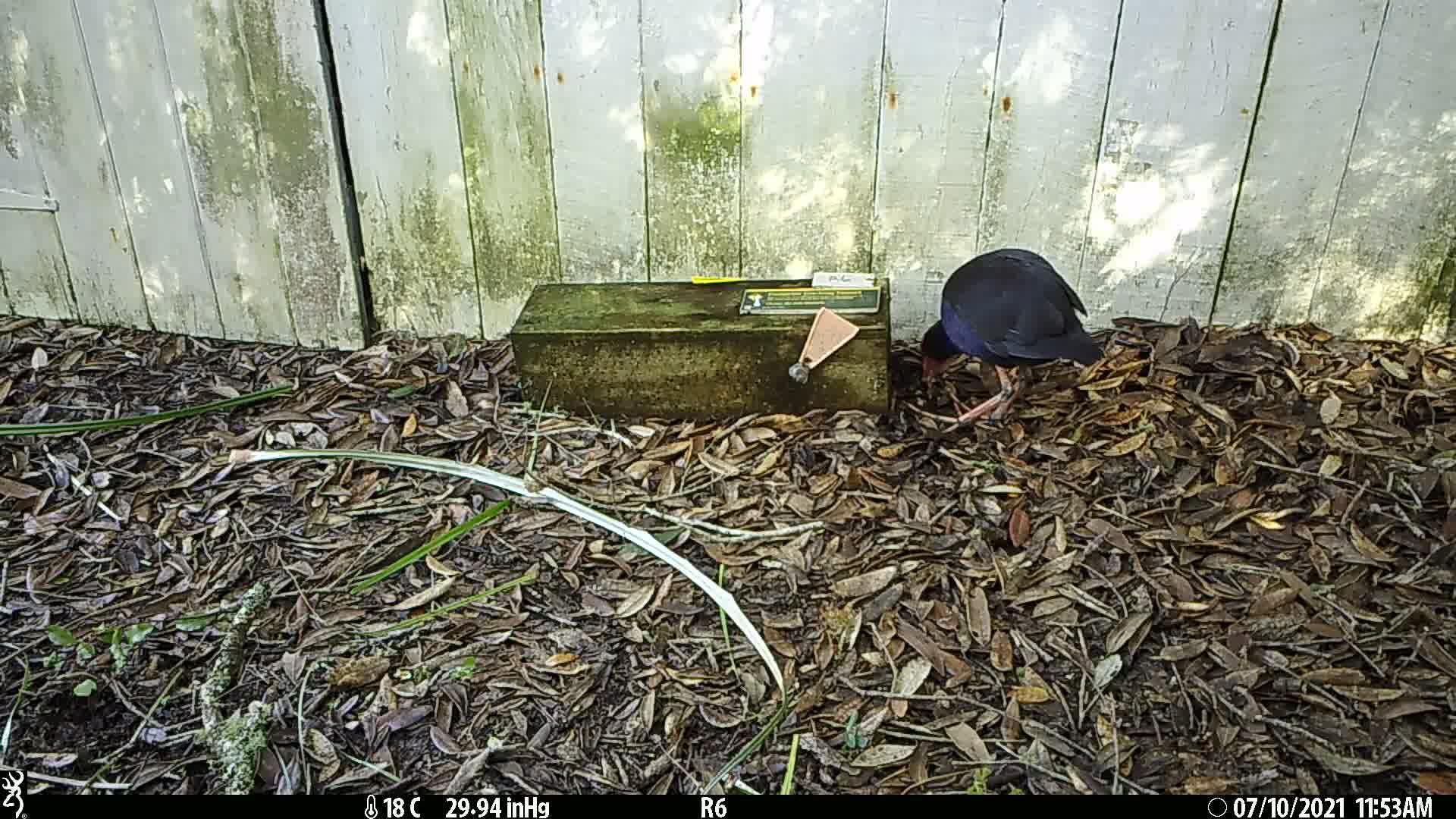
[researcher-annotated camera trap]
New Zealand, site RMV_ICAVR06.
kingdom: Animalia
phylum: Chordata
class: Aves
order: Gruiformes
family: Rallidae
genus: Porphyrio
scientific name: Porphyrio melanotus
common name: australasian swamphen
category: pukeko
Pukeko (australasian swamphen) (Porphyrio melanotus).